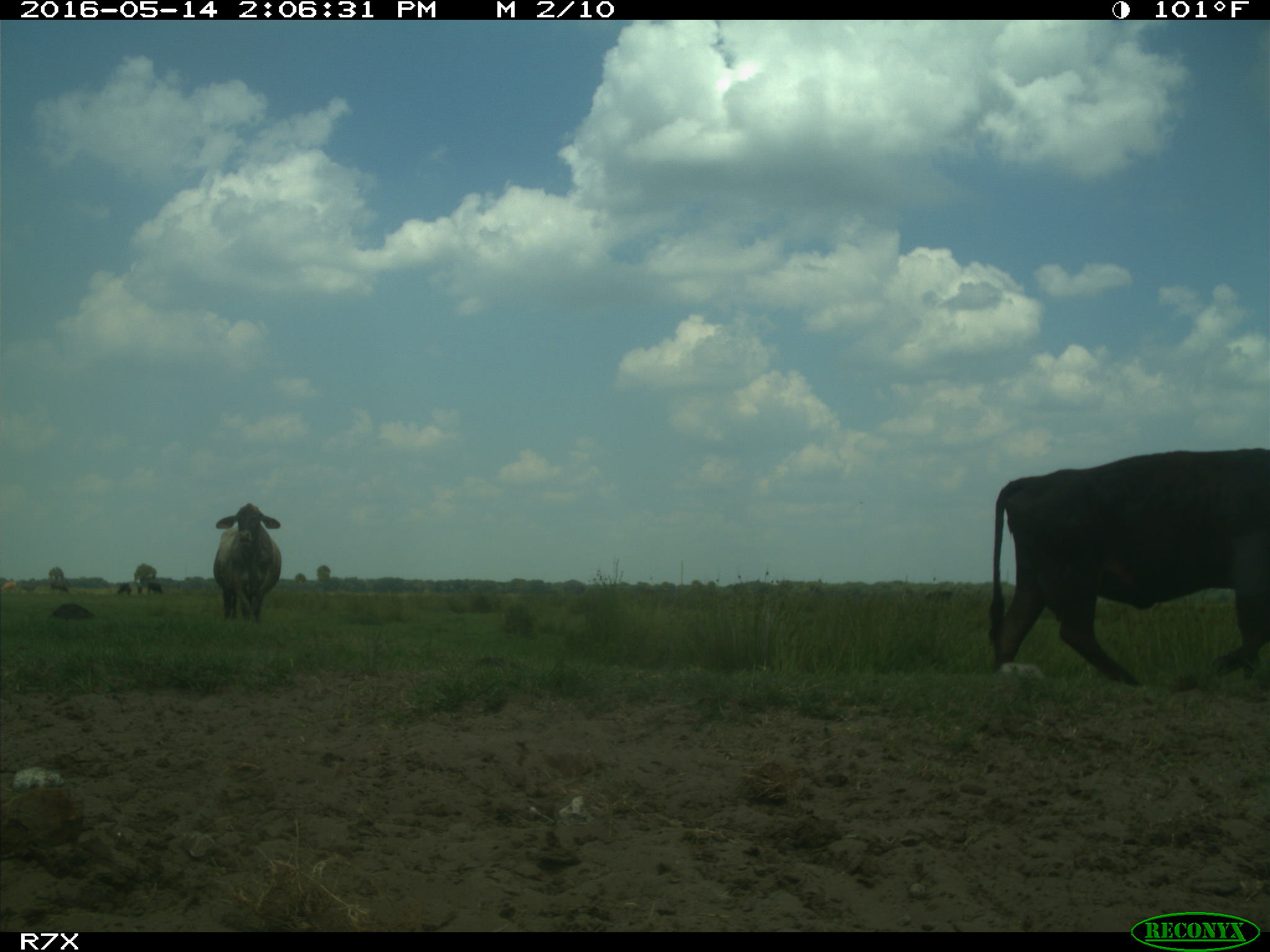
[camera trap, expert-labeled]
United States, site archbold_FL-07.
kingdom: Animalia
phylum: Chordata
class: Mammalia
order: Artiodactyla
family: Bovidae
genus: Bos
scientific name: Bos taurus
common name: domestic cow